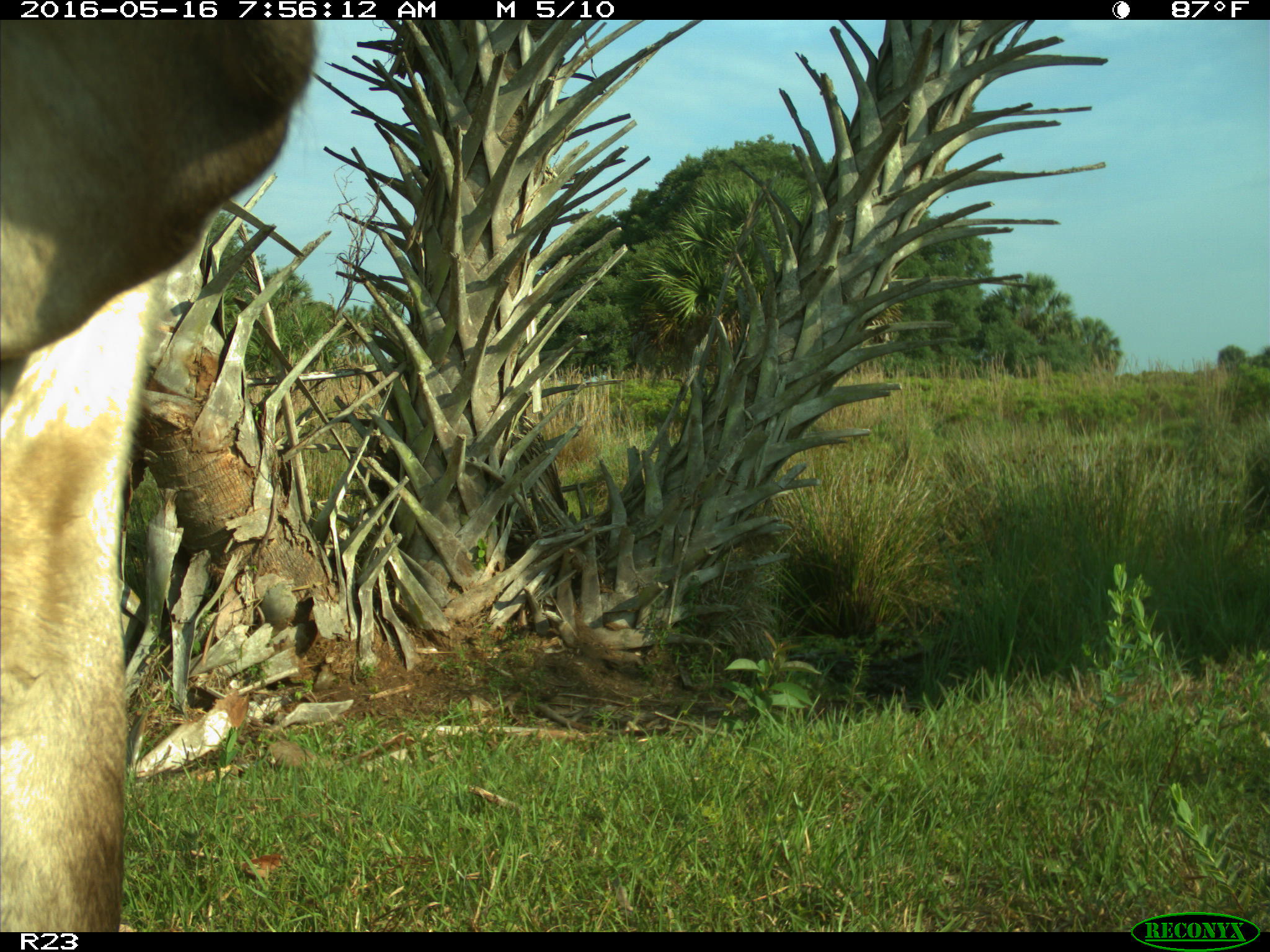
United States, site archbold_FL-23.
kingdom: Animalia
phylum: Chordata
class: Mammalia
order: Artiodactyla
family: Bovidae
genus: Bos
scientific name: Bos taurus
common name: domestic cow